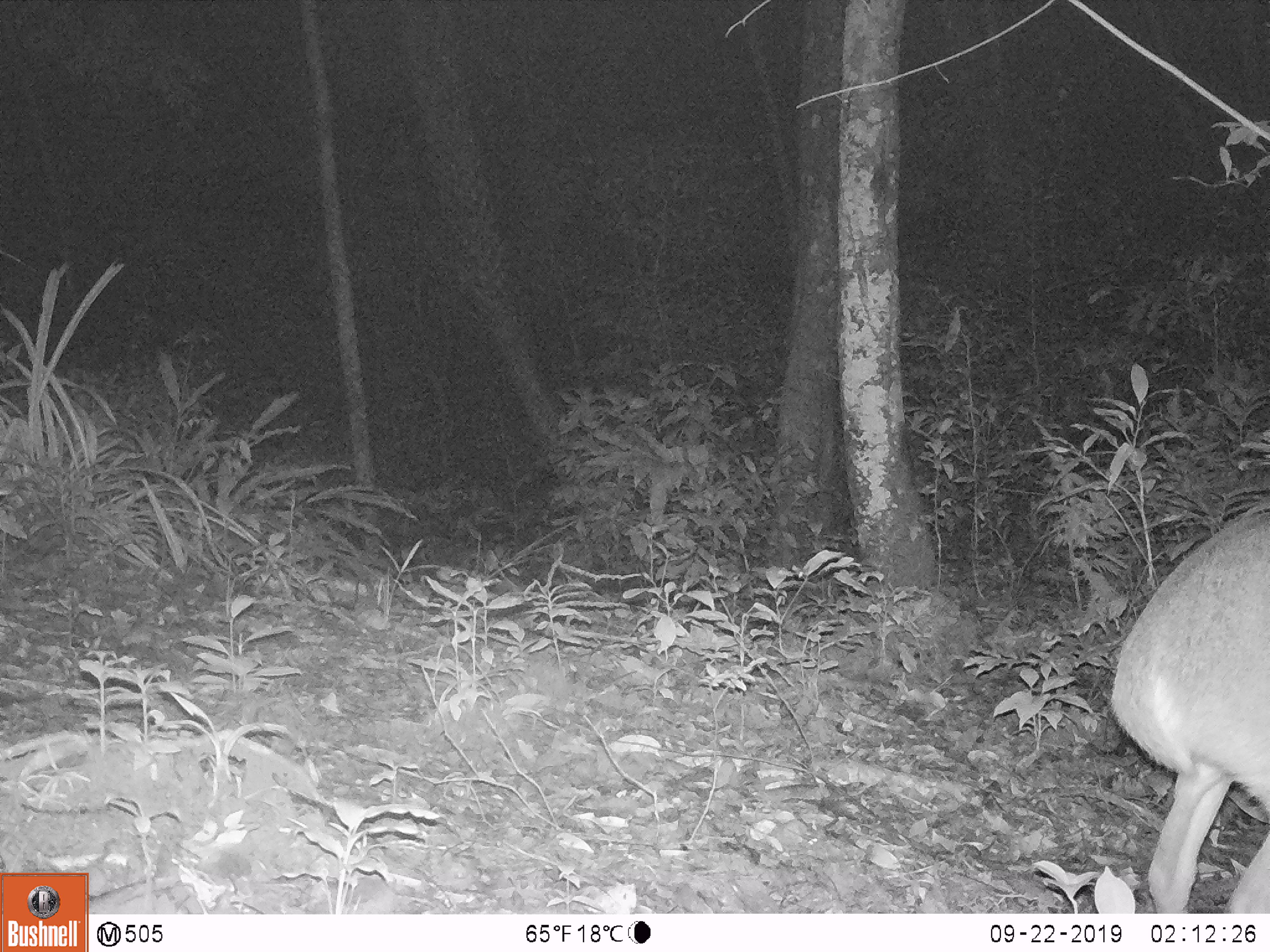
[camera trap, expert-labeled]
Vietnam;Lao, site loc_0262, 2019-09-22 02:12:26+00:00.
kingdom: Animalia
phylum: Chordata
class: Mammalia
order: Artiodactyla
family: Cervidae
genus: Muntiacus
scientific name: Muntiacus vuquangensis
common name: large-antlered muntjac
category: large antlered muntjac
Large antlered muntjac (large-antlered muntjac) (Muntiacus vuquangensis). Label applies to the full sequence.